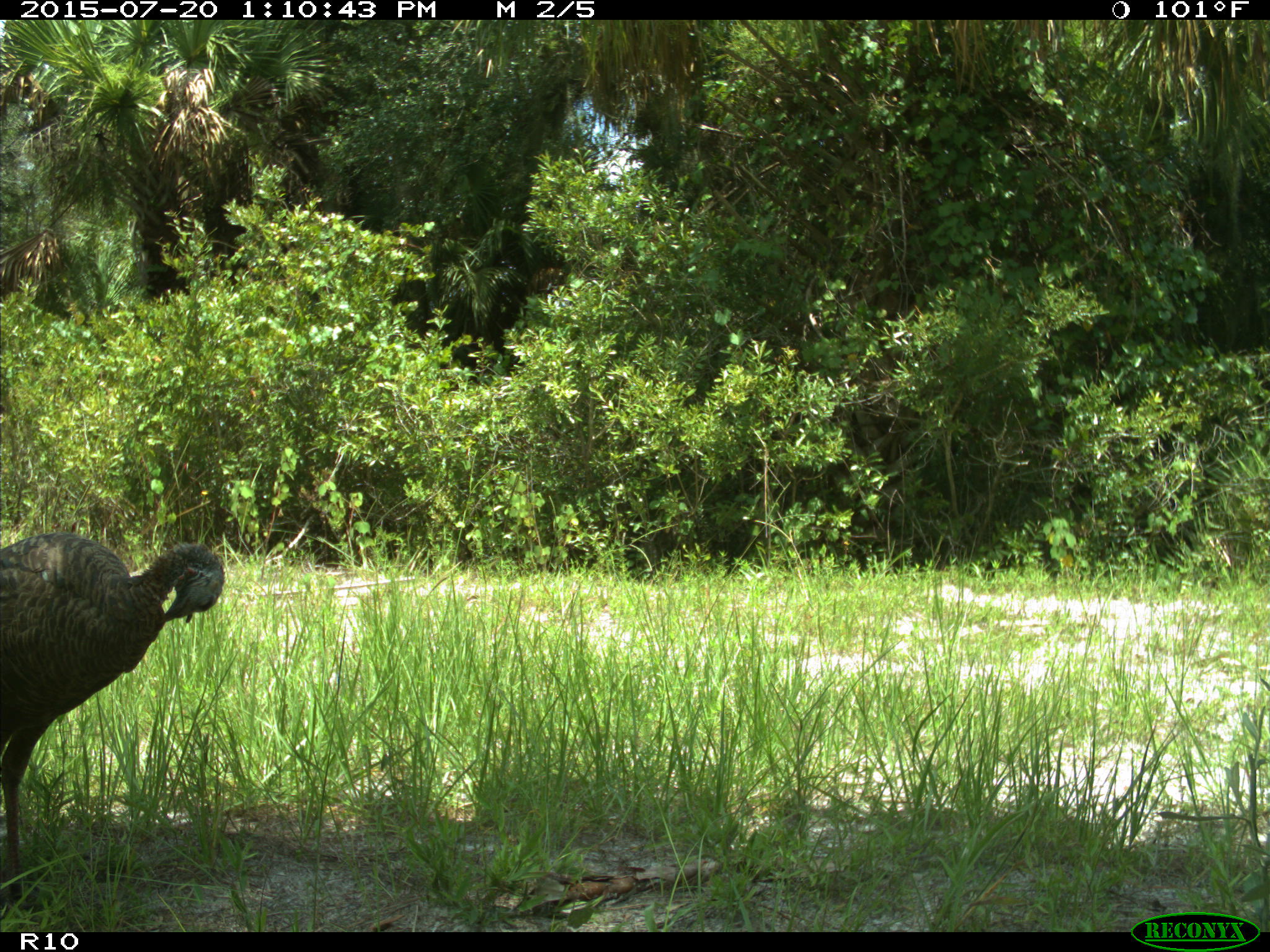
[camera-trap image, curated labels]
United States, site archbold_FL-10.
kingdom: Animalia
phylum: Chordata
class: Aves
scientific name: Aves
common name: birds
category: unidentified bird